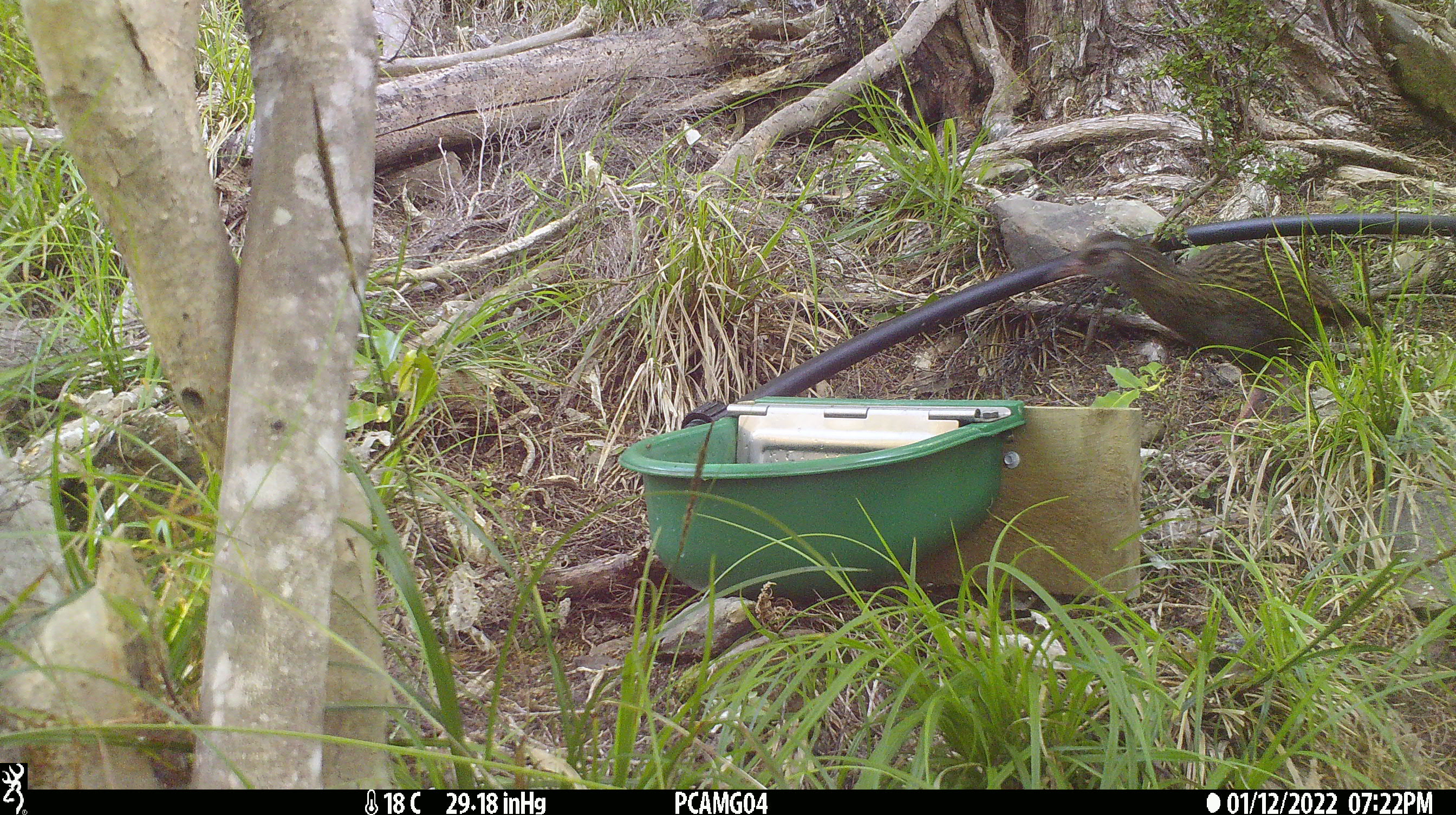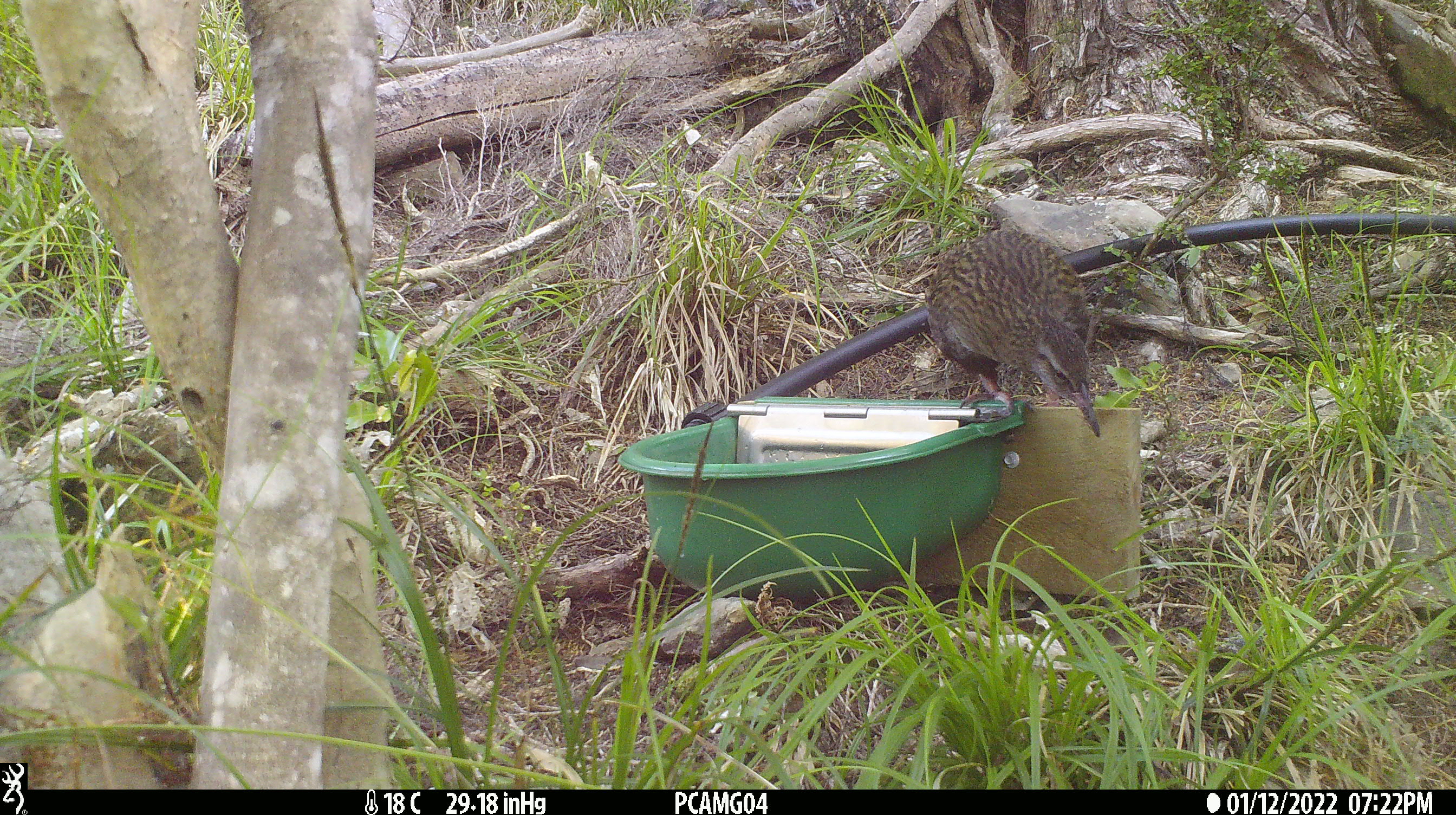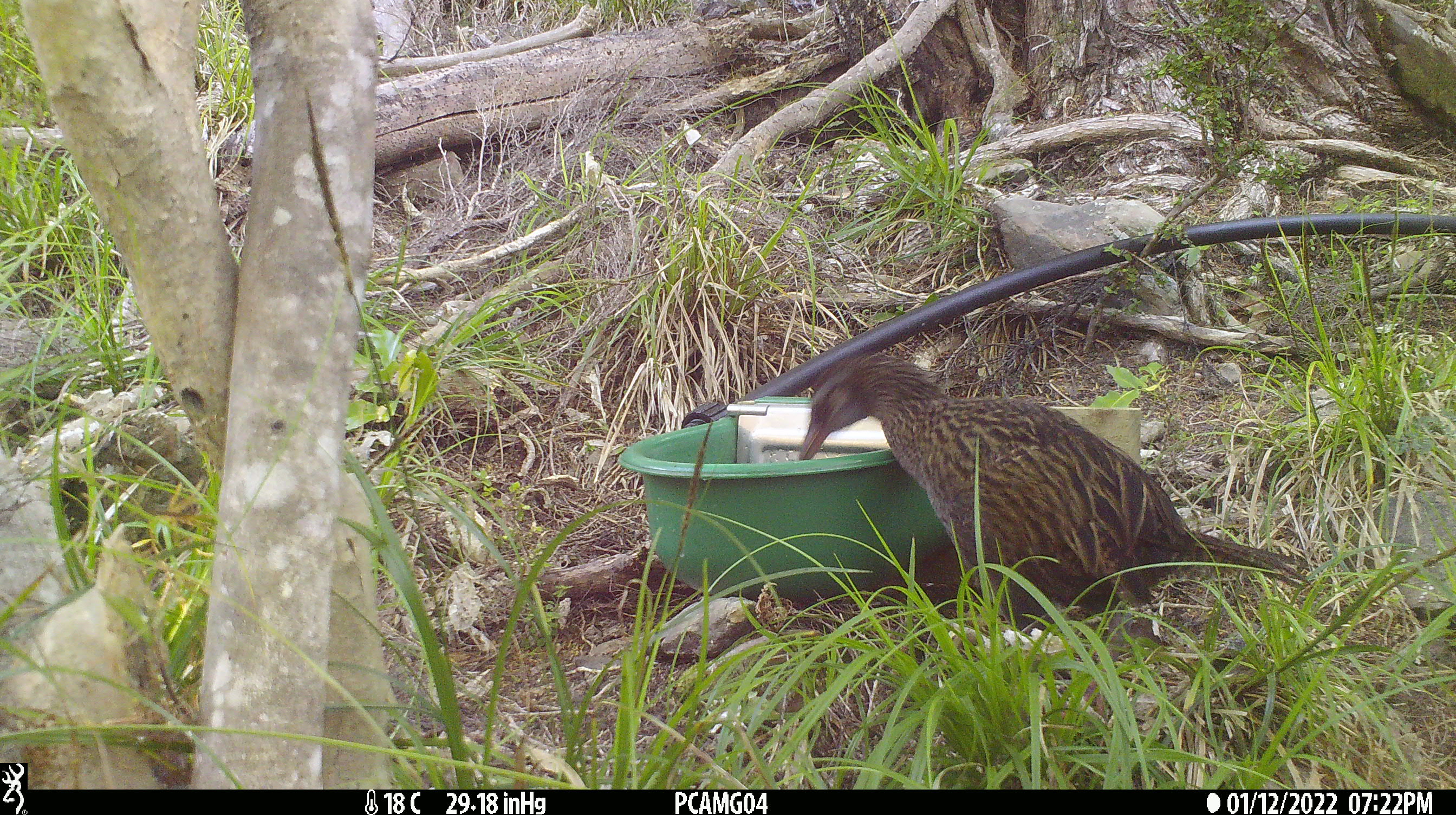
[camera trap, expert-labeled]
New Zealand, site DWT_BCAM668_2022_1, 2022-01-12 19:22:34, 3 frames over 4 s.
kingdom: Animalia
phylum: Chordata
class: Aves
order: Gruiformes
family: Rallidae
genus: Gallirallus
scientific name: Gallirallus australis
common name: weka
Weka (Gallirallus australis).